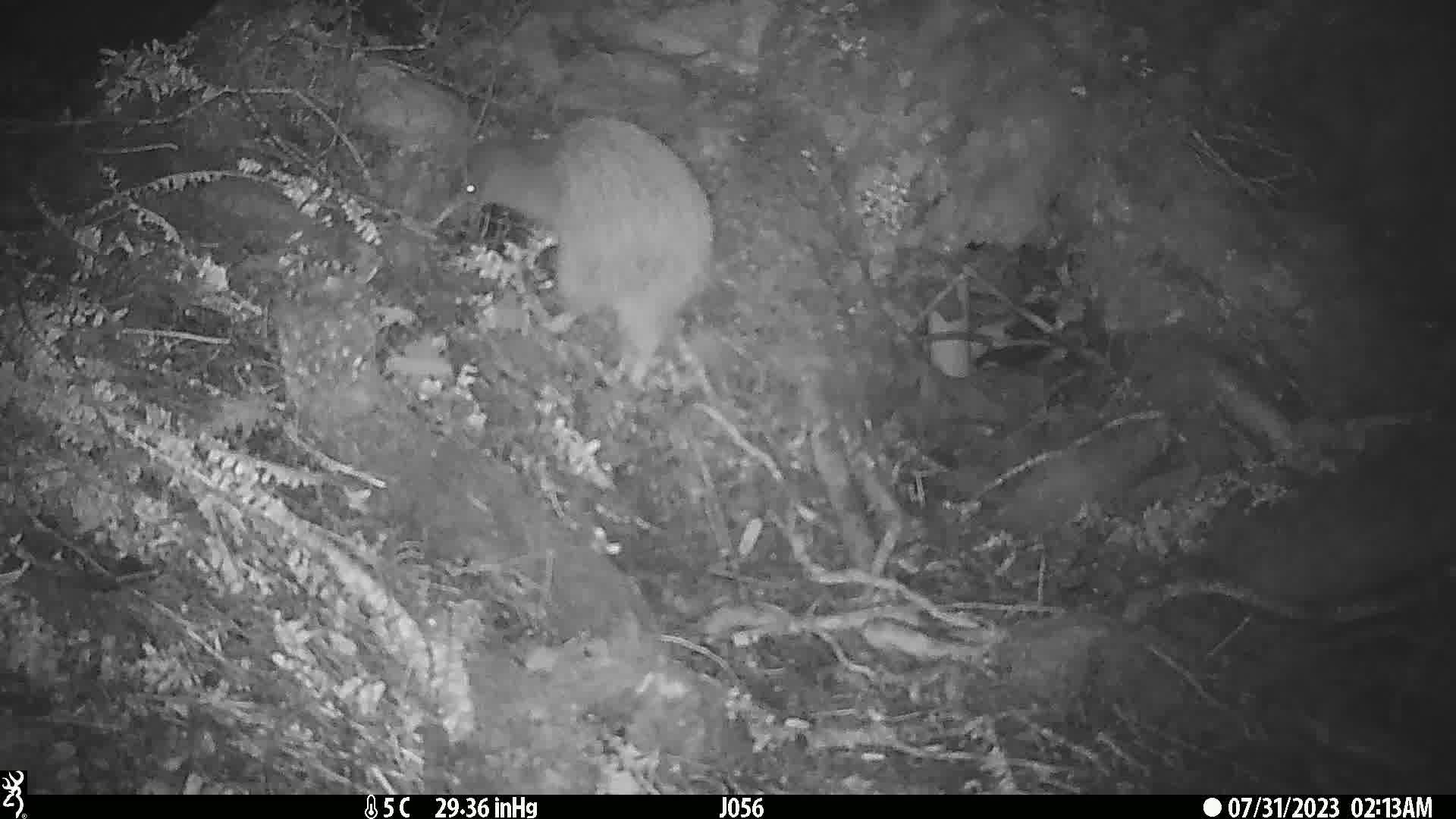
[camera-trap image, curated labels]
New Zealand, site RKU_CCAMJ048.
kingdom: Animalia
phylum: Chordata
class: Aves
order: Apterygiformes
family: Apterygidae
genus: Apteryx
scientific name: Apteryx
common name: kiwi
Kiwi (Apteryx).